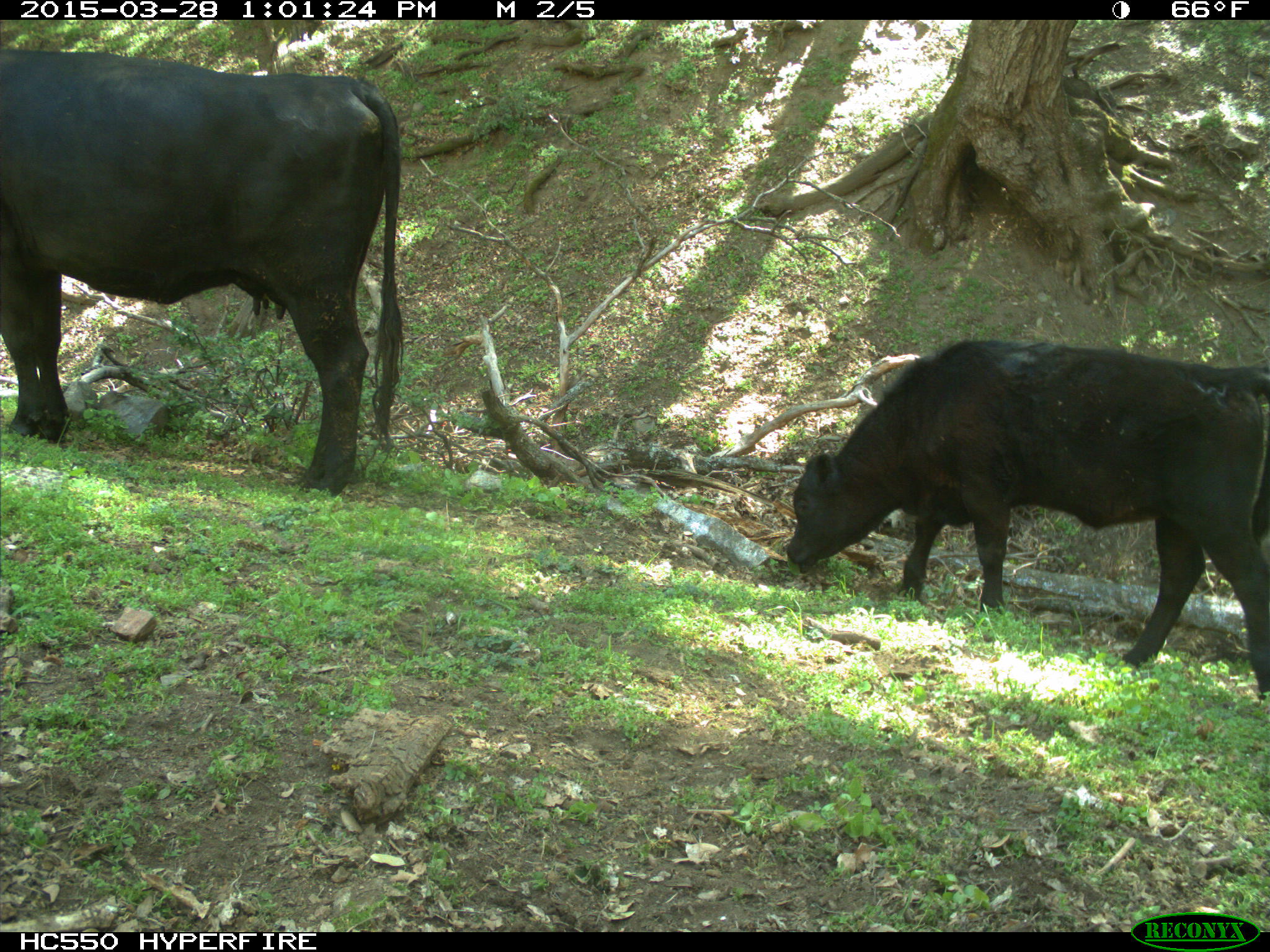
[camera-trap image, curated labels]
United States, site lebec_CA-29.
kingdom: Animalia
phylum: Chordata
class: Mammalia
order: Artiodactyla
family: Bovidae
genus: Bos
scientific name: Bos taurus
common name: domestic cow